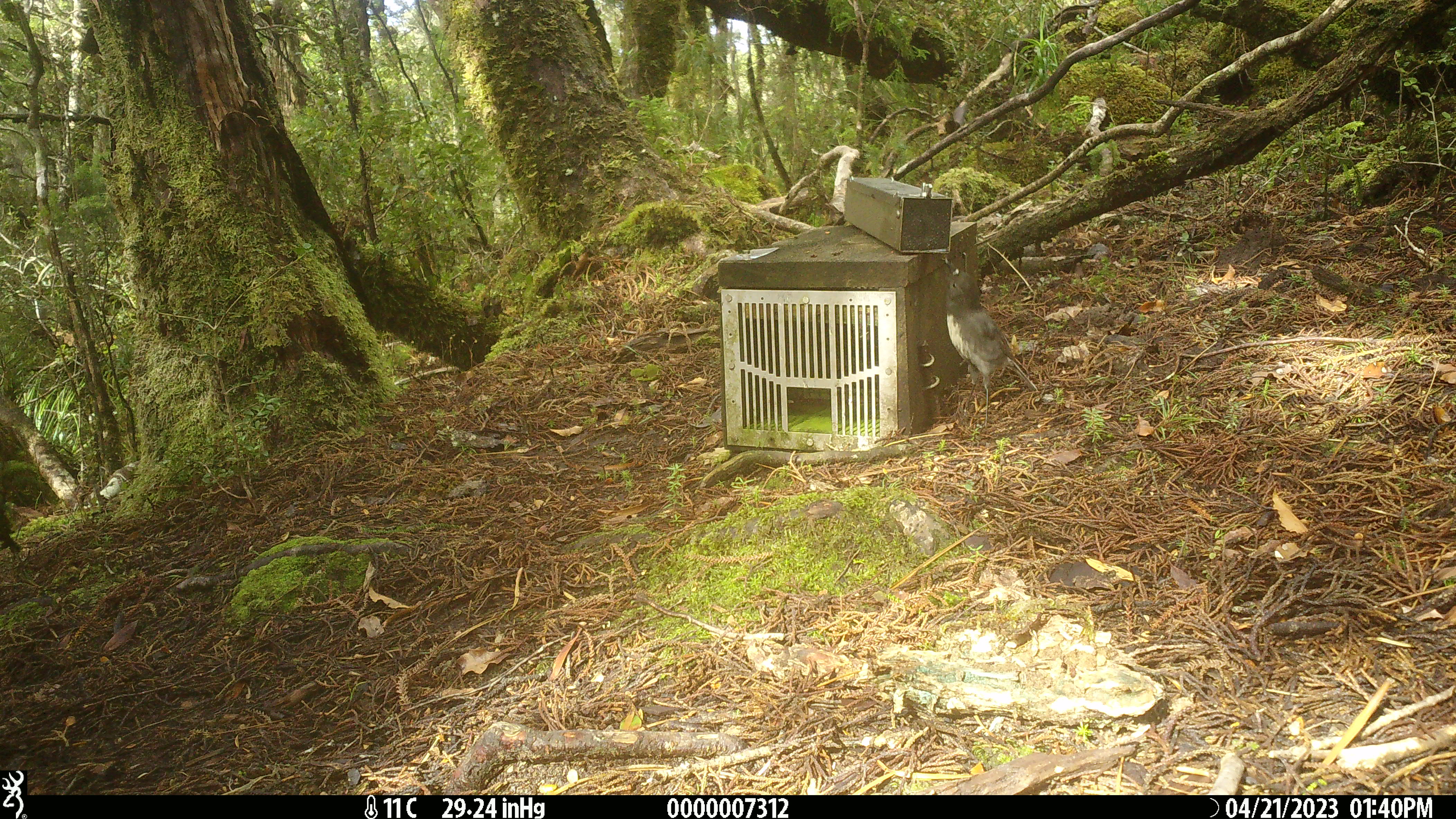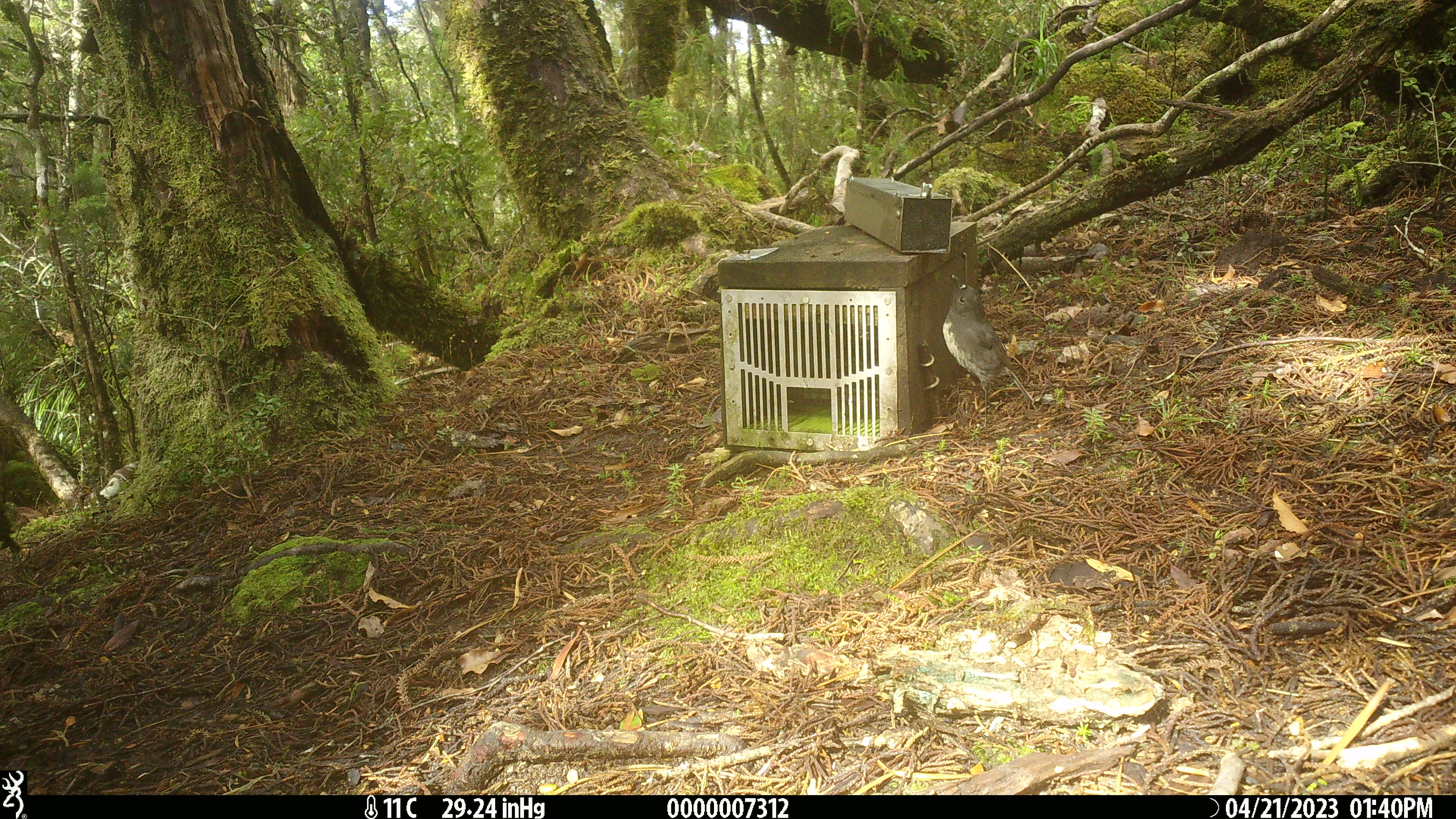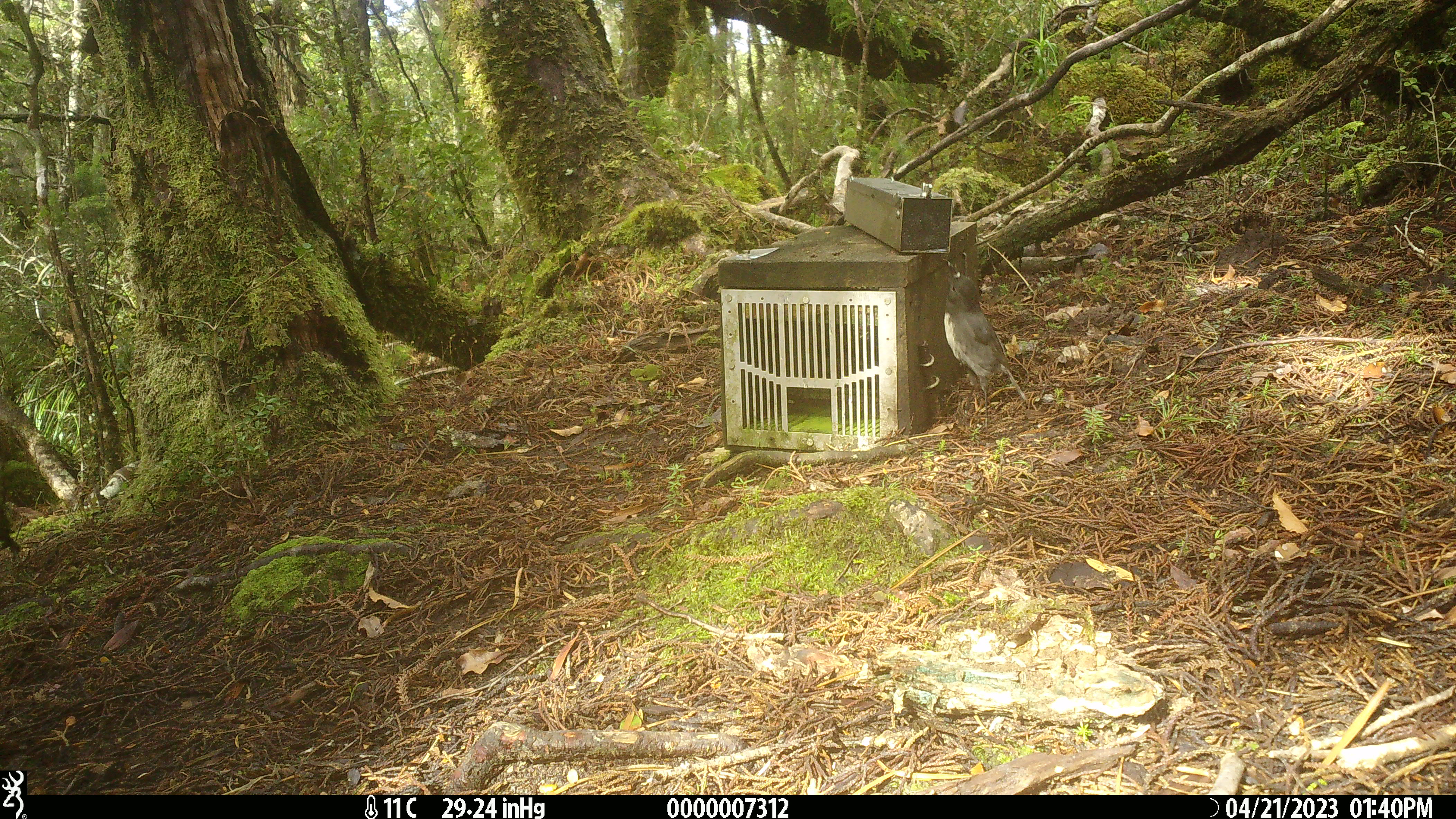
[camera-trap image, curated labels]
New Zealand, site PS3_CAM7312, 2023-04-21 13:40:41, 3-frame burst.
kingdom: Animalia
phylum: Chordata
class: Aves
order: Passeriformes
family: Petroicidae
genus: Petroica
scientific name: Petroica australis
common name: new zealand robin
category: robin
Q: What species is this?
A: Robin (new zealand robin) (Petroica australis).